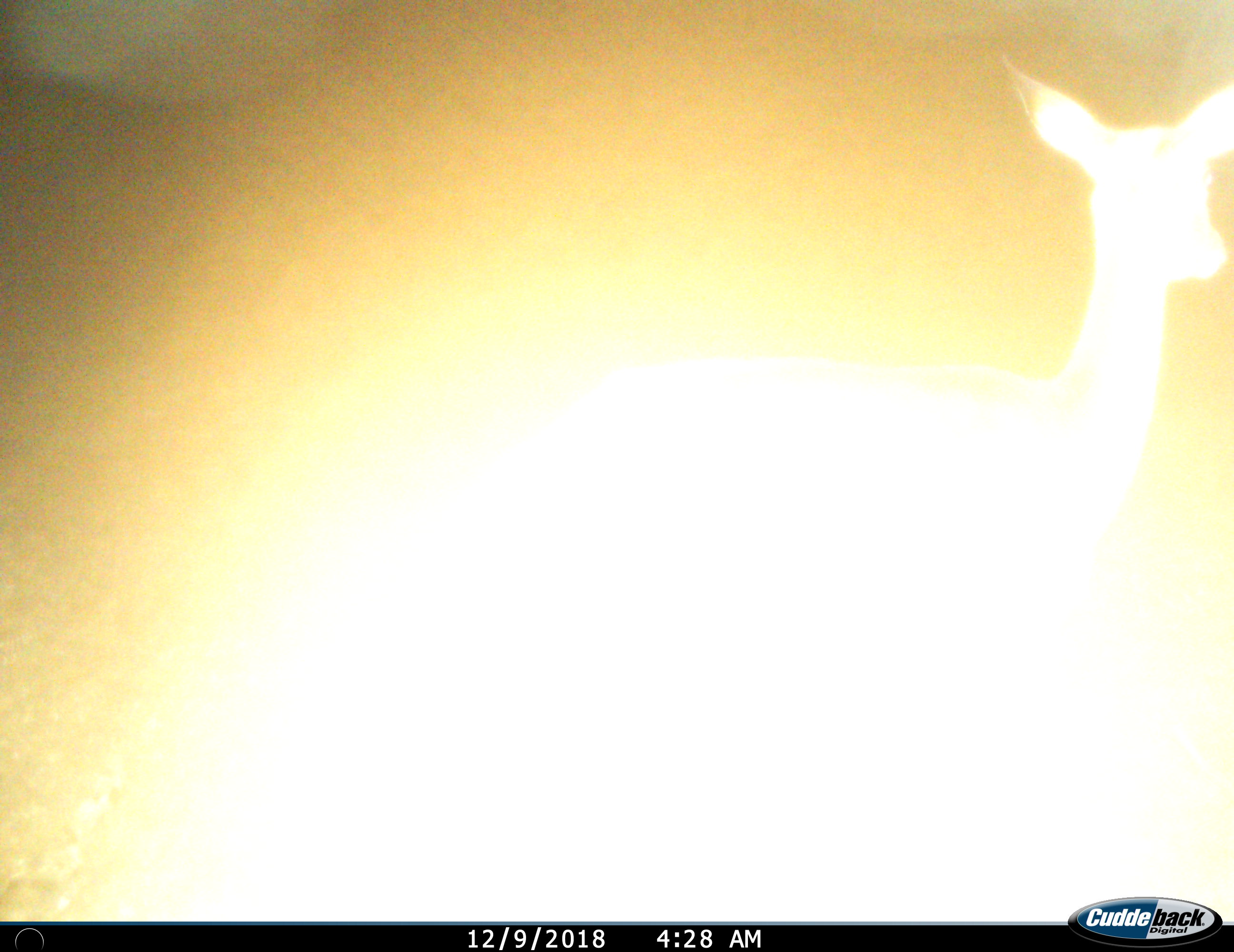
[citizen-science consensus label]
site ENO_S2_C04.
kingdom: Animalia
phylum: Chordata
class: Mammalia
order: Artiodactyla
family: Bovidae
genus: Aepyceros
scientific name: Aepyceros melampus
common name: impala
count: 1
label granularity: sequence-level